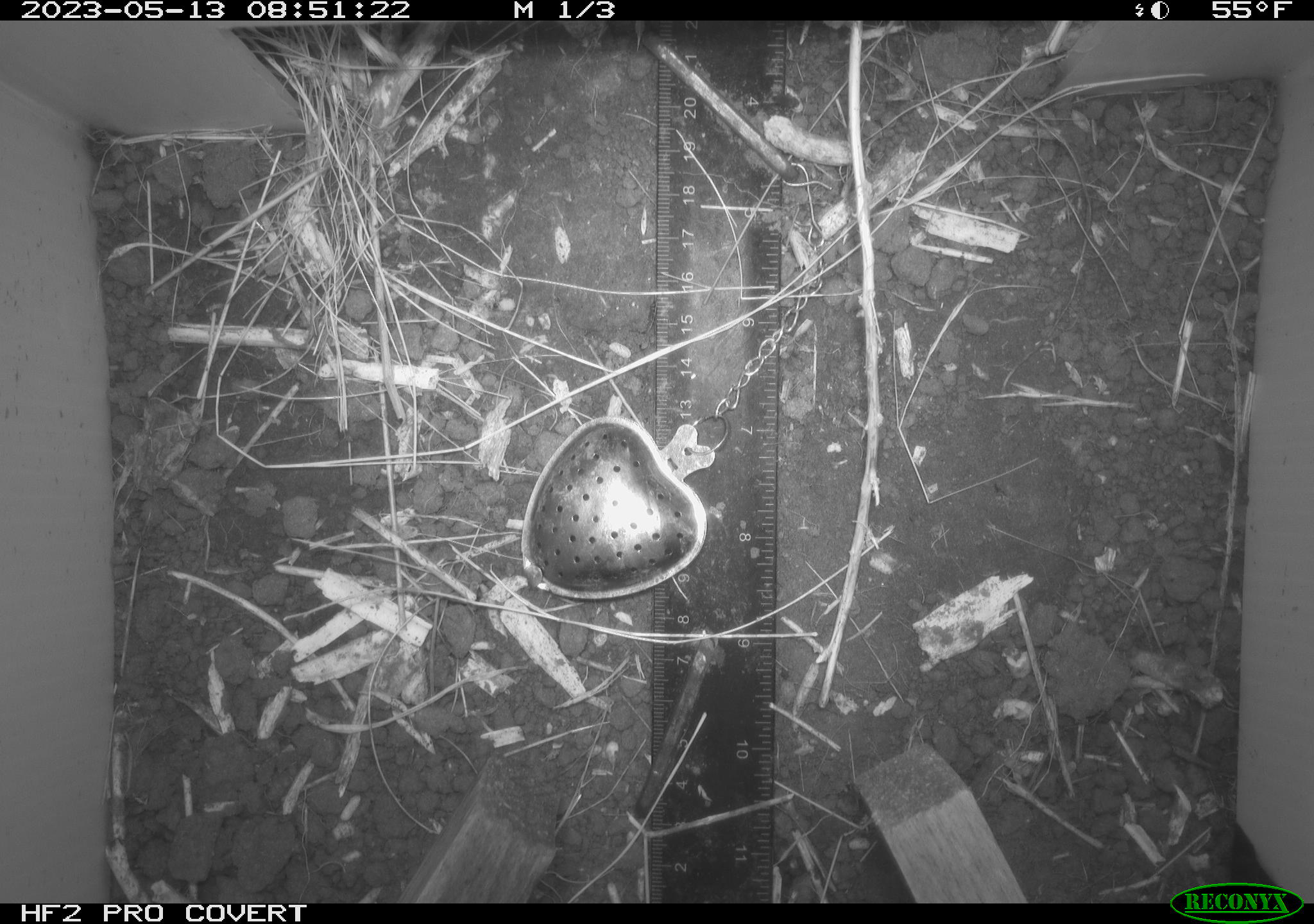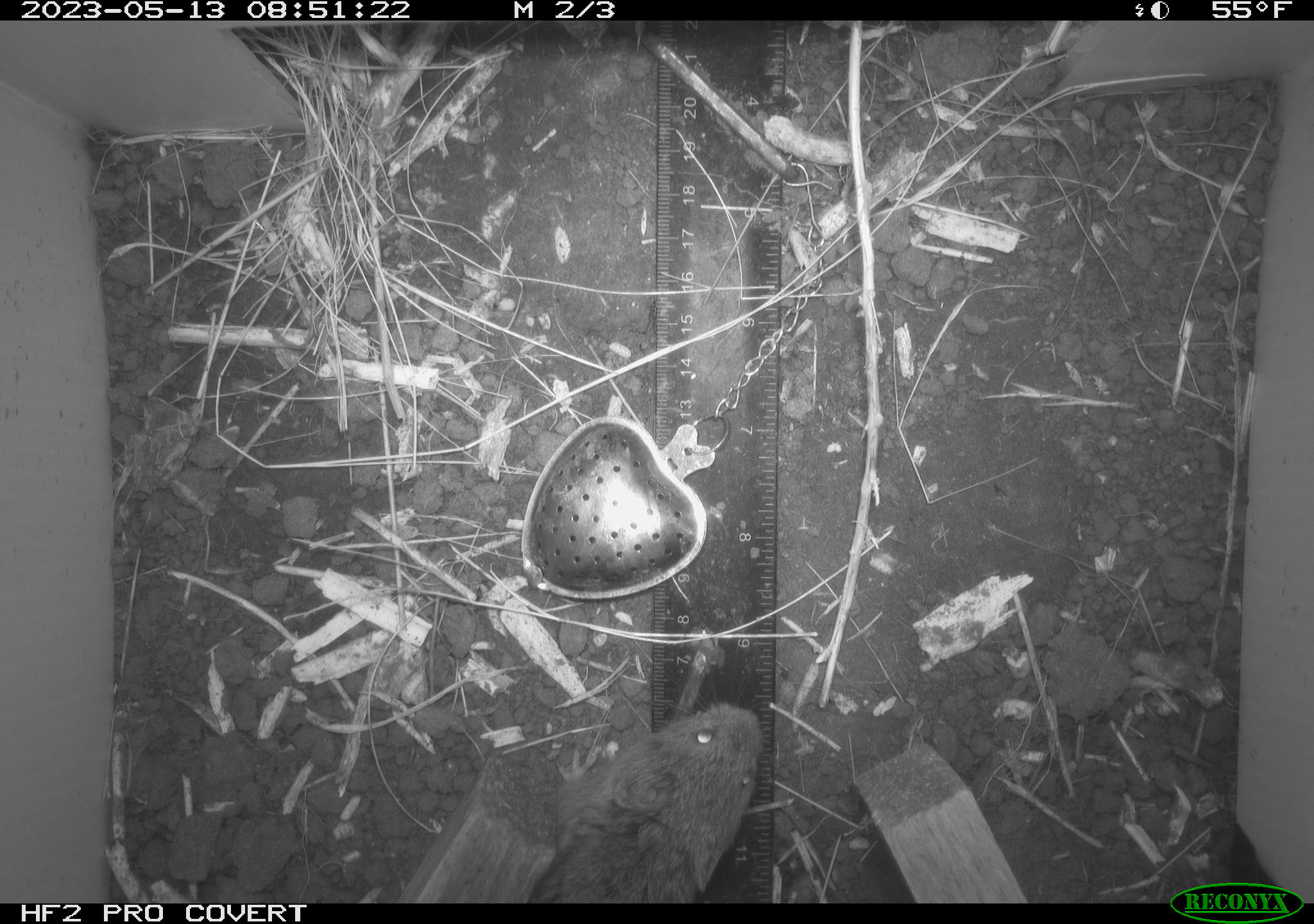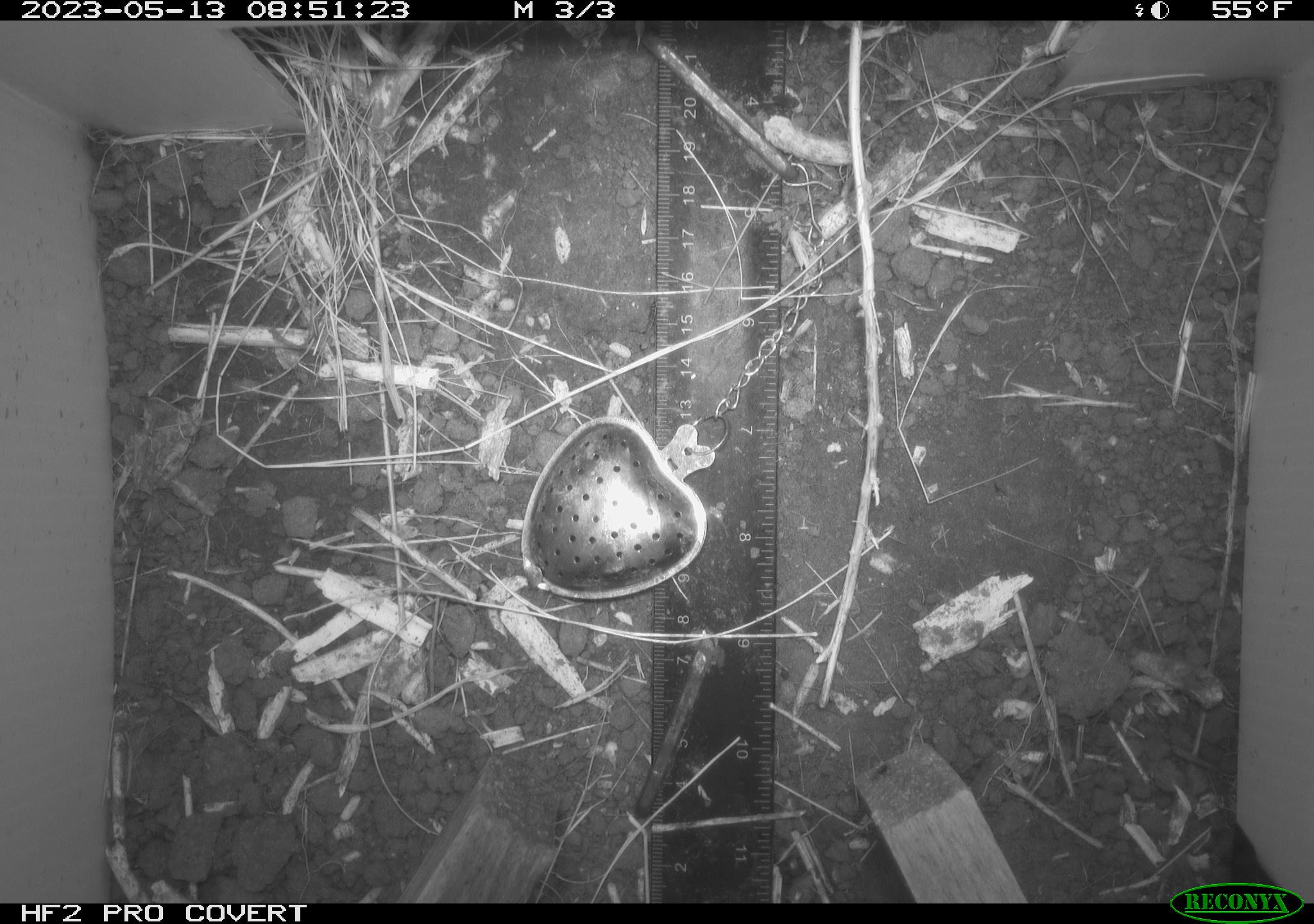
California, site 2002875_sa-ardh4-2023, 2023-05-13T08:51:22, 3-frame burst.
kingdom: Animalia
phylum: Chordata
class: Mammalia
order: Rodentia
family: Cricetidae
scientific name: Arvicolinae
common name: voles, lemmings, and muskrats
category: arvicolinae subfamily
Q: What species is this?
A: Arvicolinae subfamily (voles, lemmings, and muskrats) (Arvicolinae).